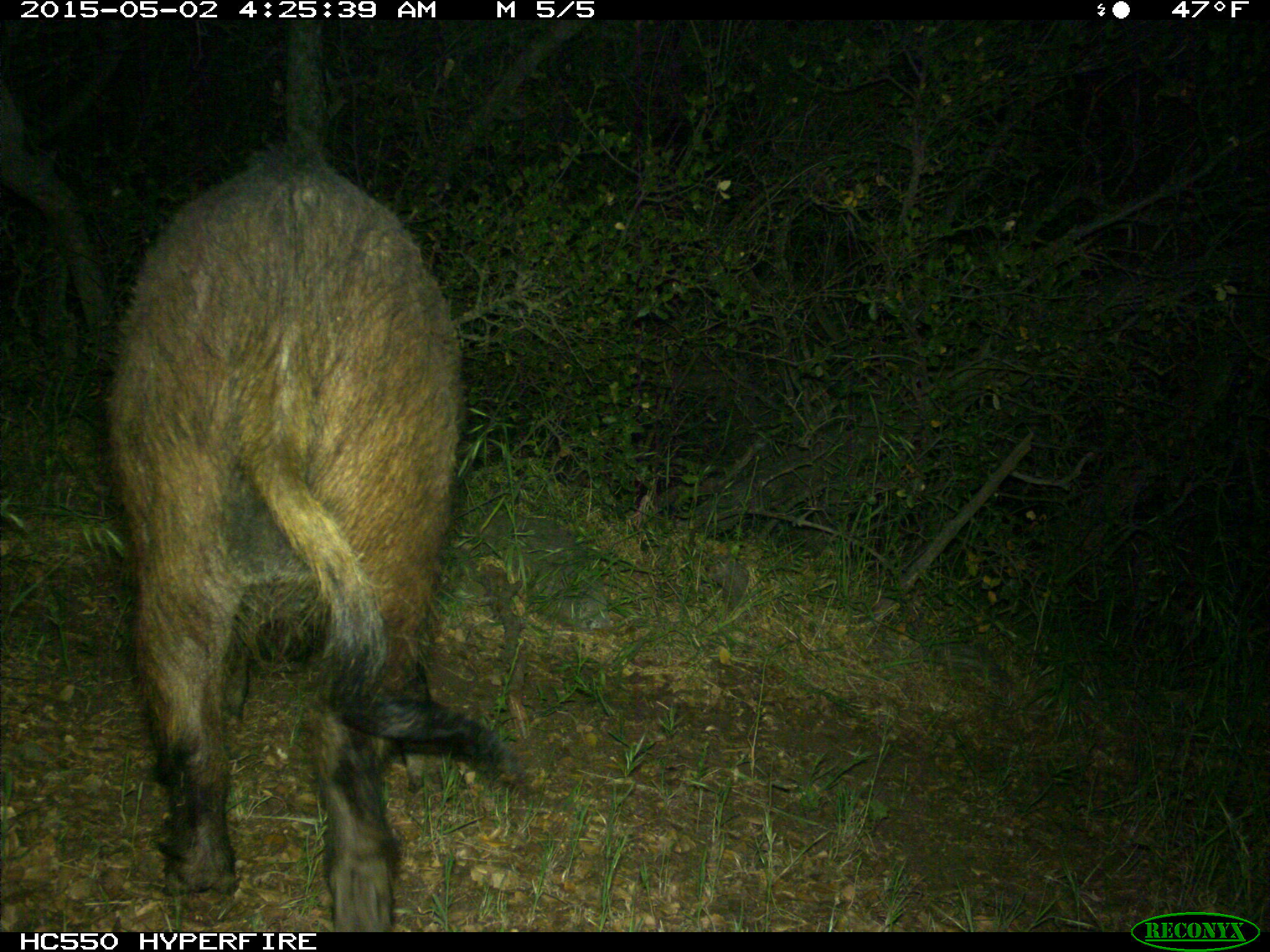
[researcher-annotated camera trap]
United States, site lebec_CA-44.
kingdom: Animalia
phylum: Chordata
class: Mammalia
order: Artiodactyla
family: Suidae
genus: Sus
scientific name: Sus scrofa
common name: wild boar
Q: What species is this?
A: Sus scrofa (wild boar).